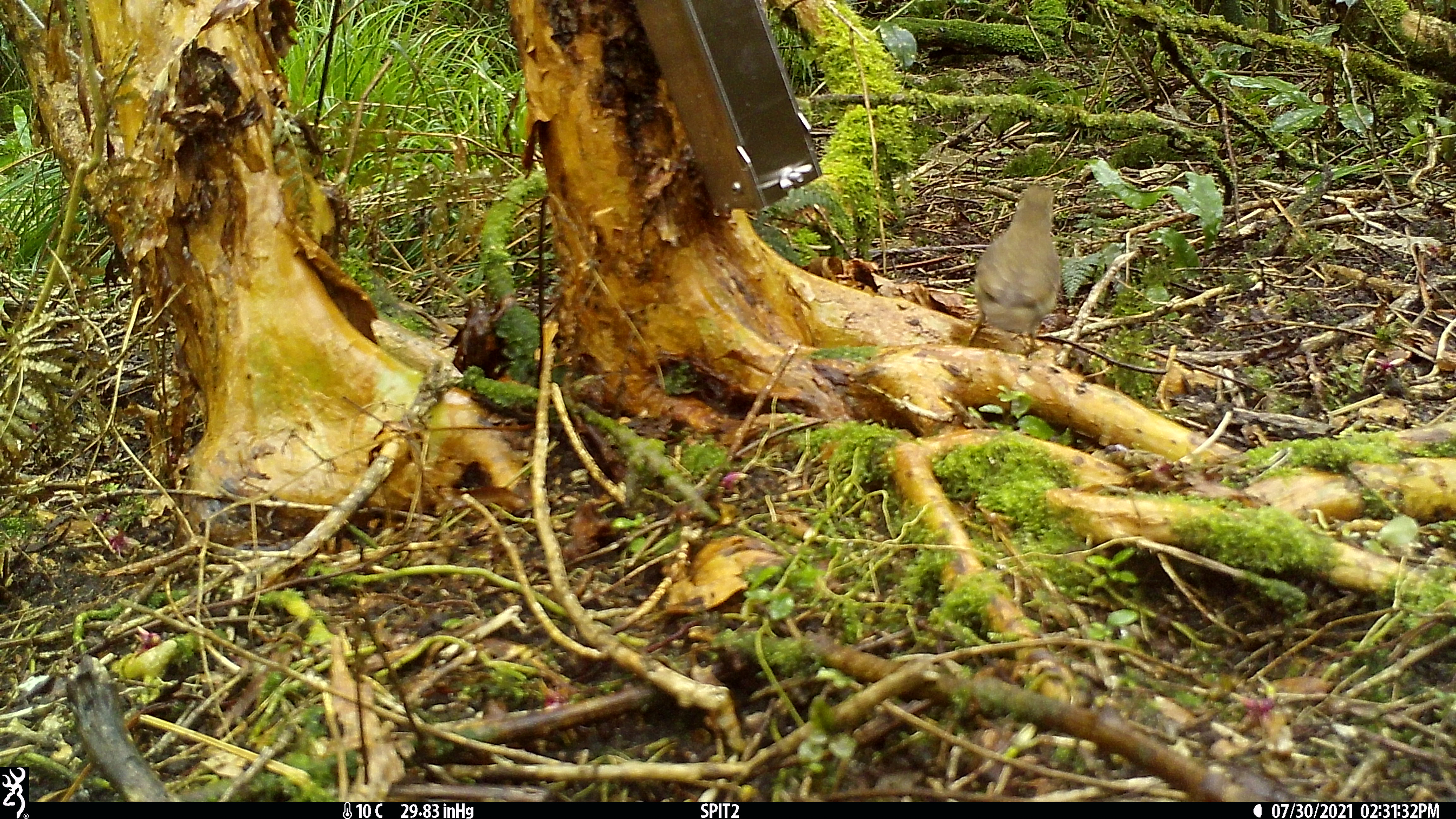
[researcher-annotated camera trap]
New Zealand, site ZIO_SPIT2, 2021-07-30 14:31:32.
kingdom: Animalia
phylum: Chordata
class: Mammalia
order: Rodentia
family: Muridae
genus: Rattus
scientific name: Rattus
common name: rat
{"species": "rat (Rattus)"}